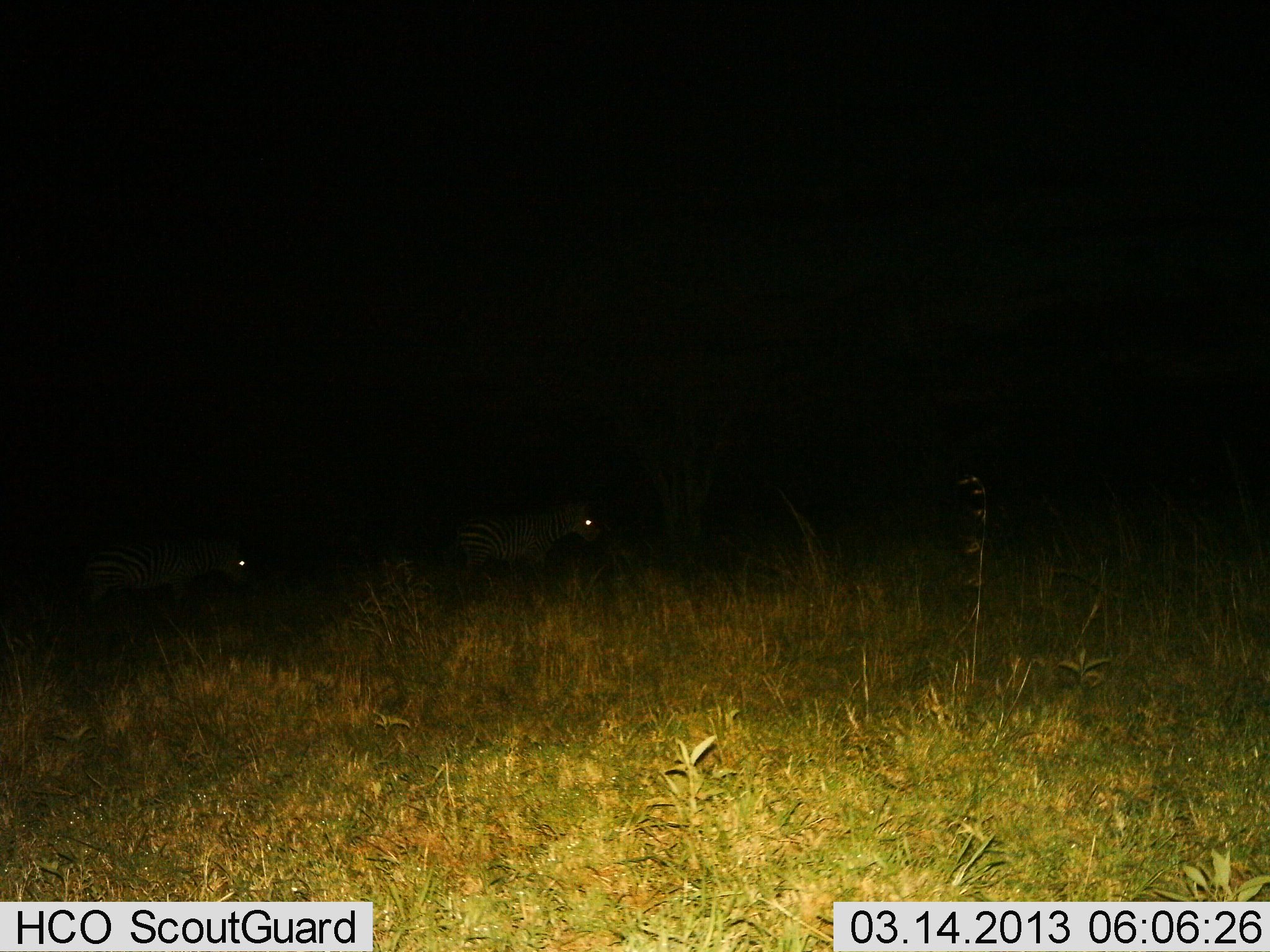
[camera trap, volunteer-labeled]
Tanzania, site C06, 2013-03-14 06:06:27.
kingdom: Animalia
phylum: Chordata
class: Mammalia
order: Perissodactyla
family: Equidae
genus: Equus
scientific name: Equus quagga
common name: plains zebra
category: zebra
Zebra (plains zebra) (Equus quagga), count 2. Behavior (volunteer vote fractions): standing 38%, resting 0%, moving 62%, interacting 0%. Young present (vote fraction): 0%. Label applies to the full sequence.